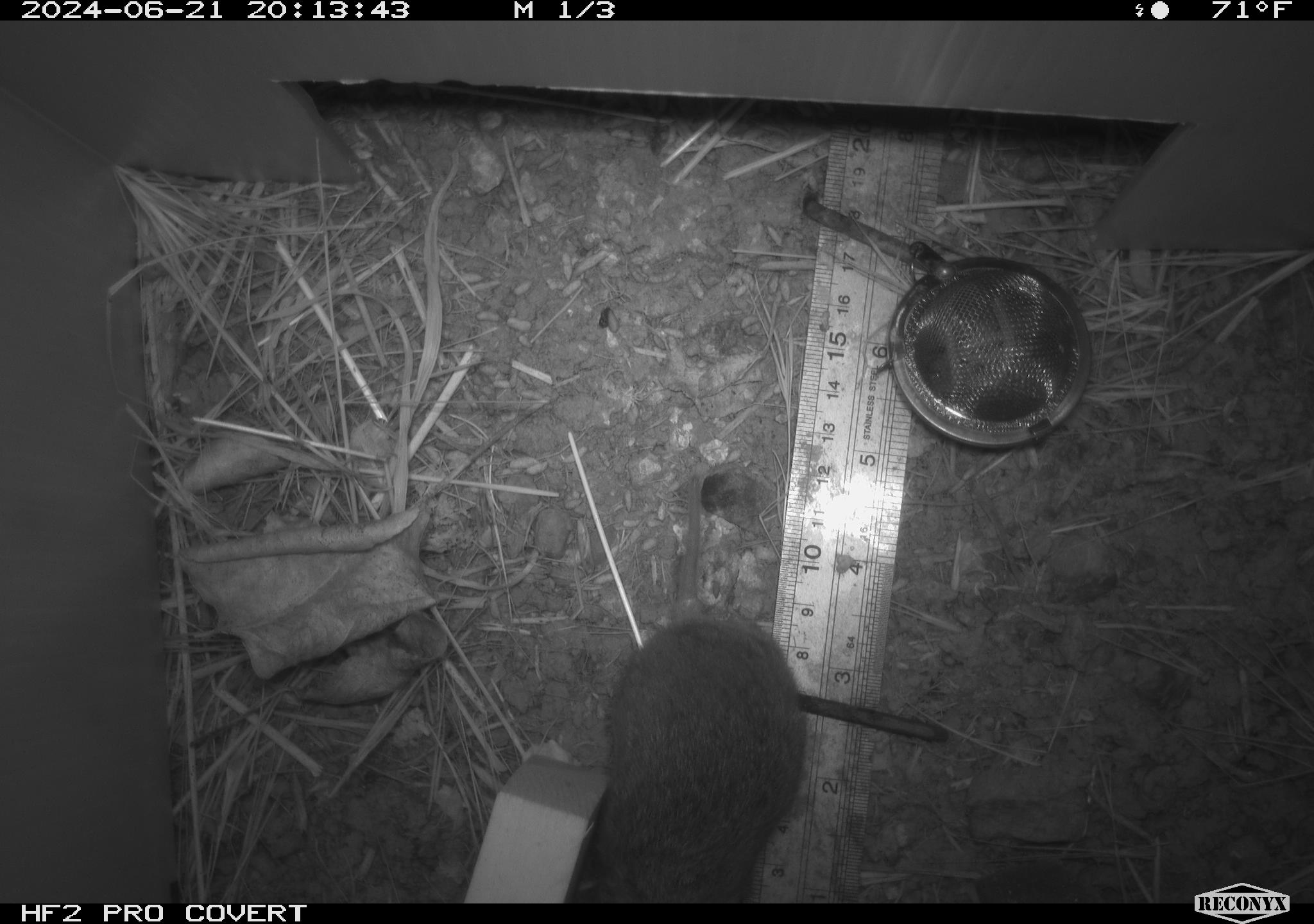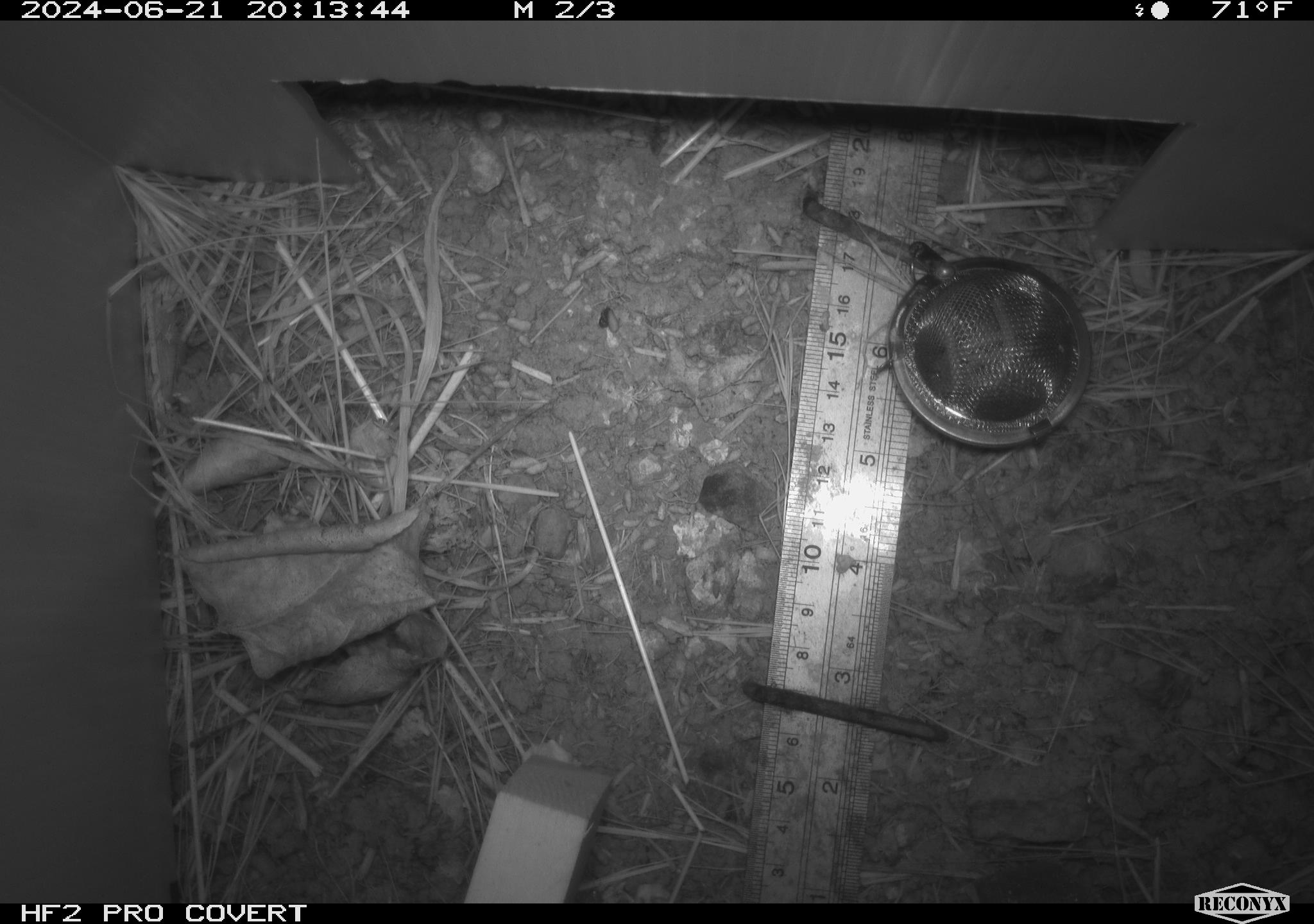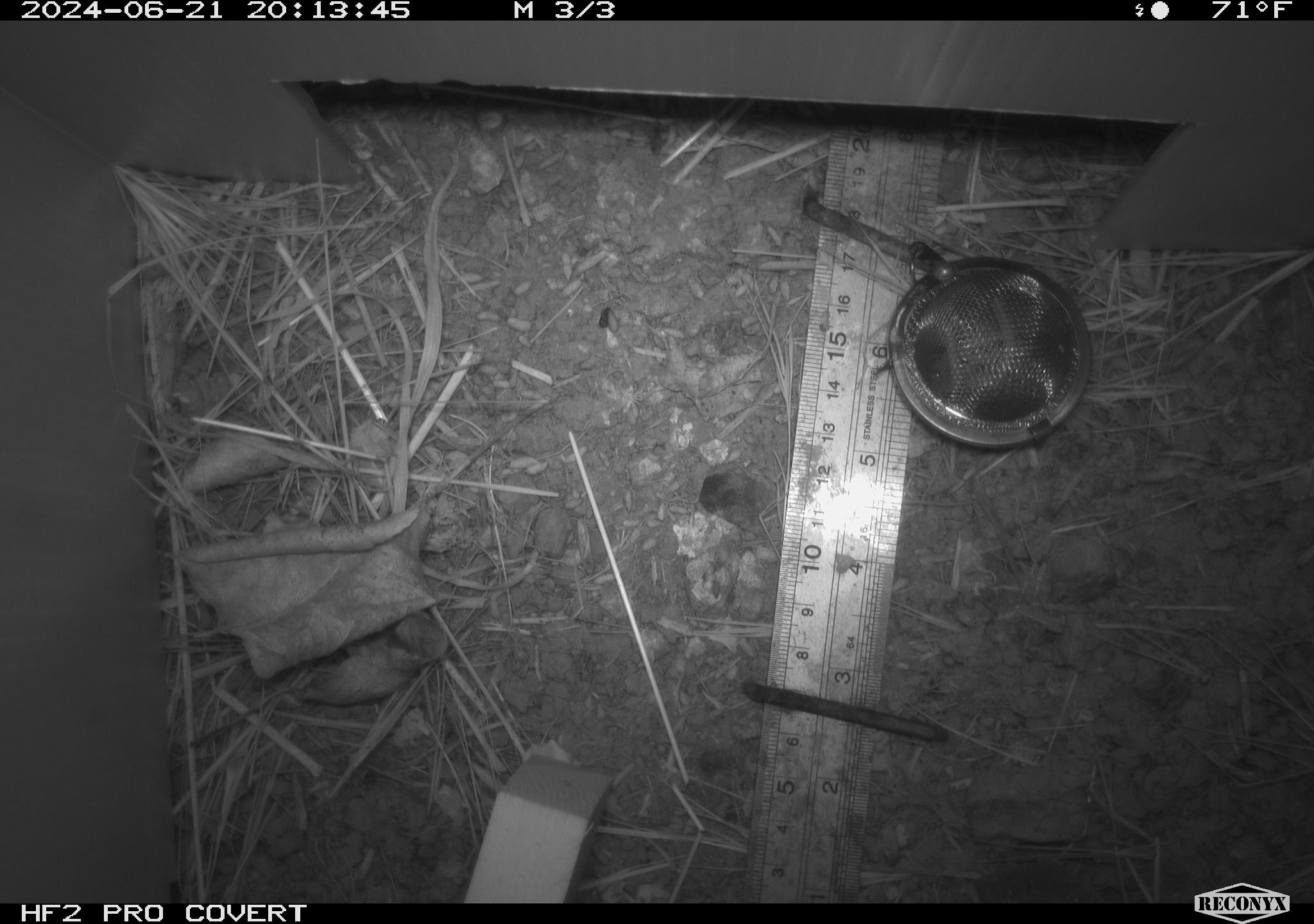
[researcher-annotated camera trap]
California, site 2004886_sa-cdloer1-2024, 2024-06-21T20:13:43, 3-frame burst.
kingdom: Animalia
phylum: Chordata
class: Mammalia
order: Rodentia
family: Cricetidae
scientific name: Arvicolinae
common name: voles, lemmings, and muskrats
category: arvicolinae subfamily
Arvicolinae subfamily (voles, lemmings, and muskrats) (Arvicolinae).